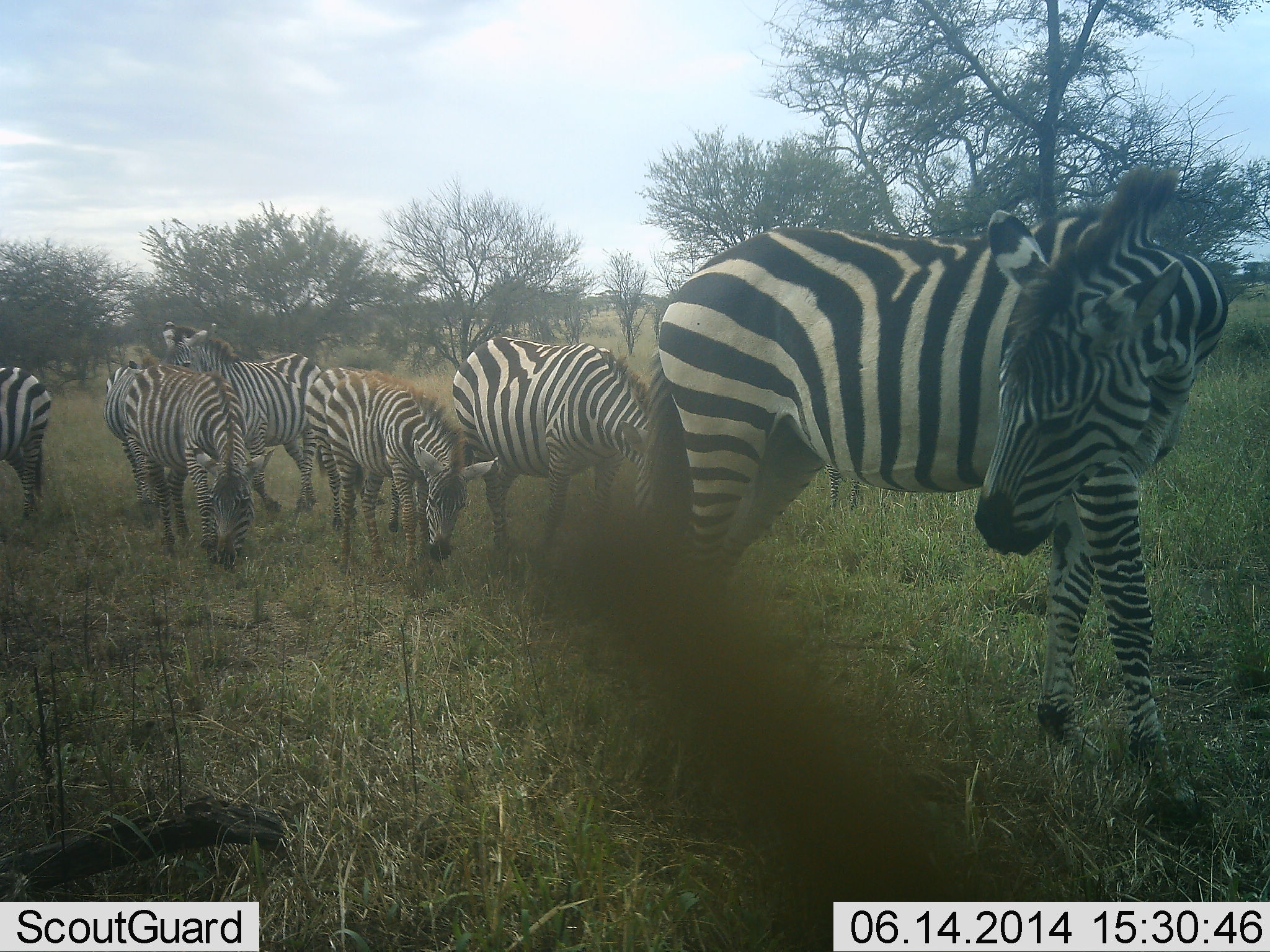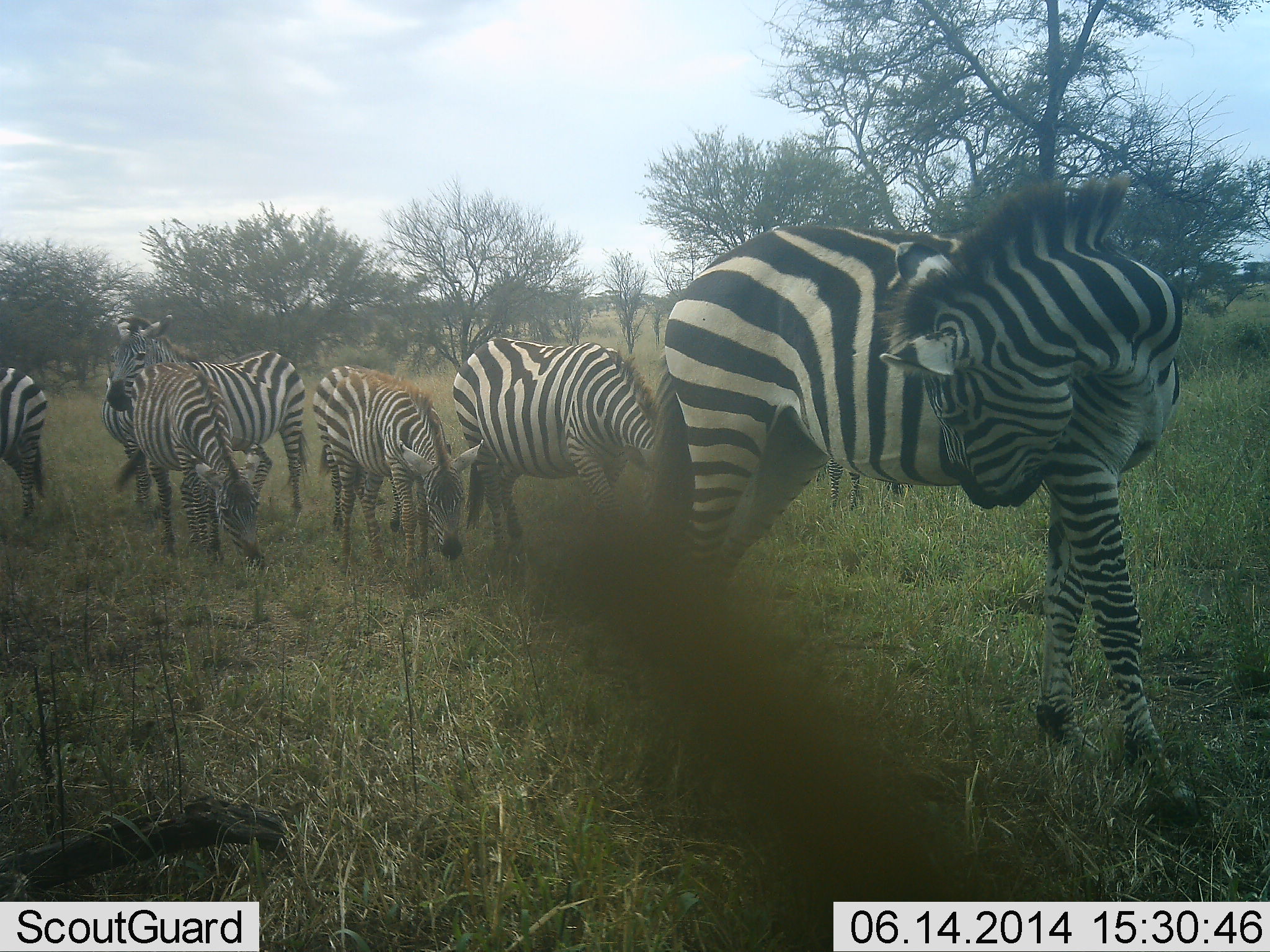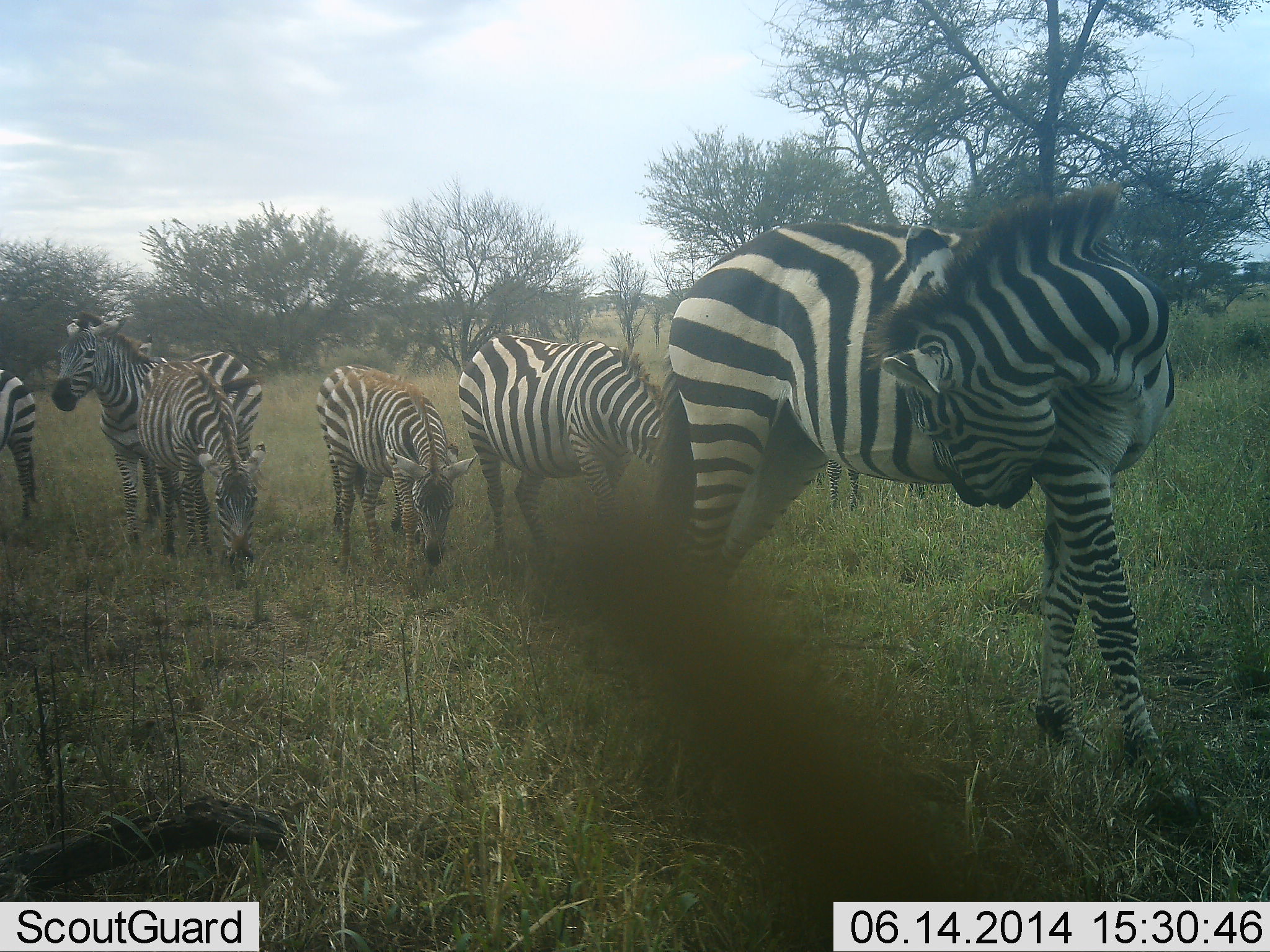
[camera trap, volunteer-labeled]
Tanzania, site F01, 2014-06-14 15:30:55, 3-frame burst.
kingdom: Animalia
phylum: Chordata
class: Mammalia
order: Perissodactyla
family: Equidae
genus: Equus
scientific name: Equus quagga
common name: plains zebra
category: zebra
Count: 7.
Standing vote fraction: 100%.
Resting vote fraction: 0%.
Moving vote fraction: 40%.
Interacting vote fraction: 20%.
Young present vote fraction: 40%.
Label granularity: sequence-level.